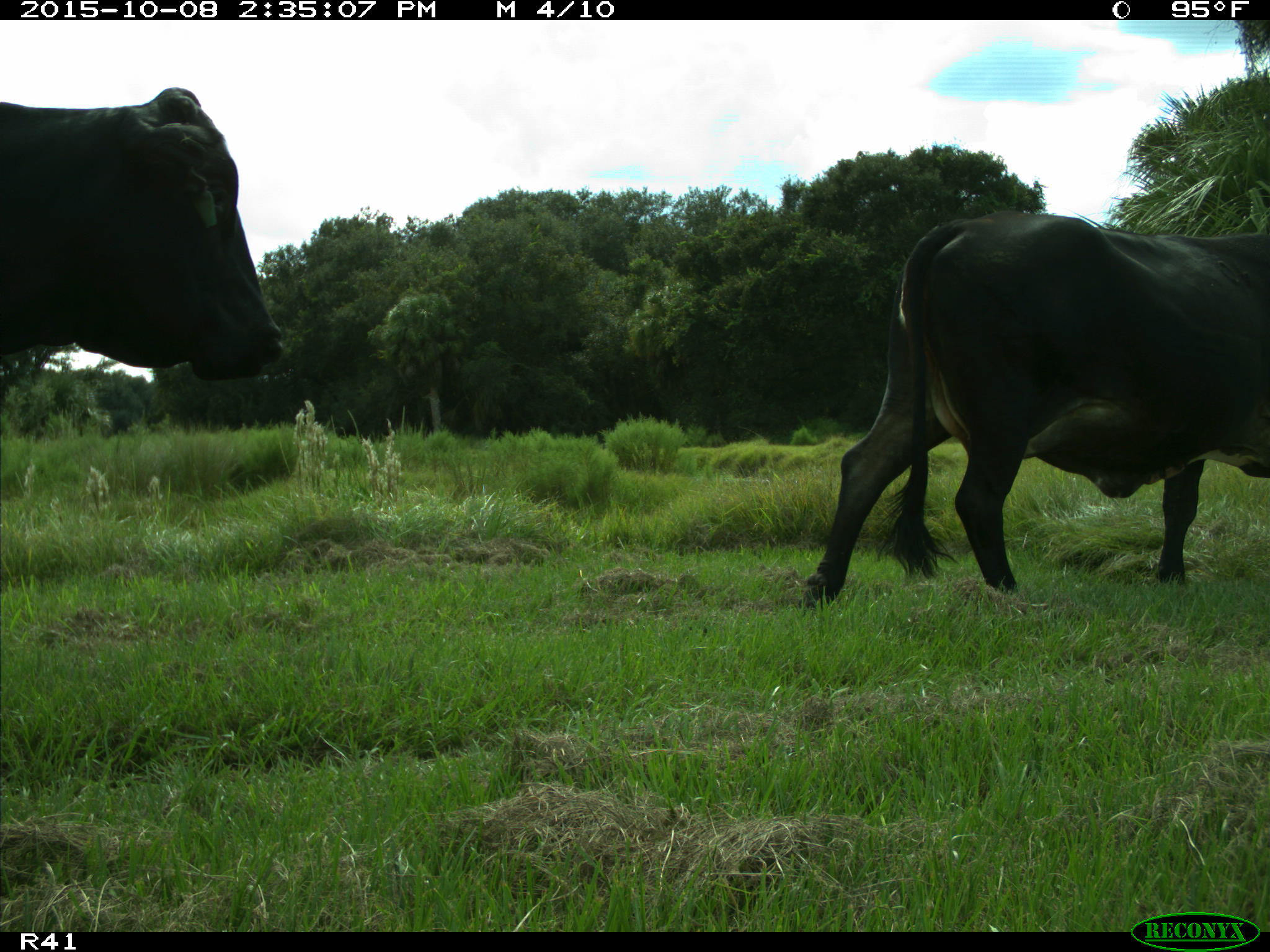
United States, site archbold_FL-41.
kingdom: Animalia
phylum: Chordata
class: Mammalia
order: Artiodactyla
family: Bovidae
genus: Bos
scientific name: Bos taurus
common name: domestic cow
Bos taurus (domestic cow).